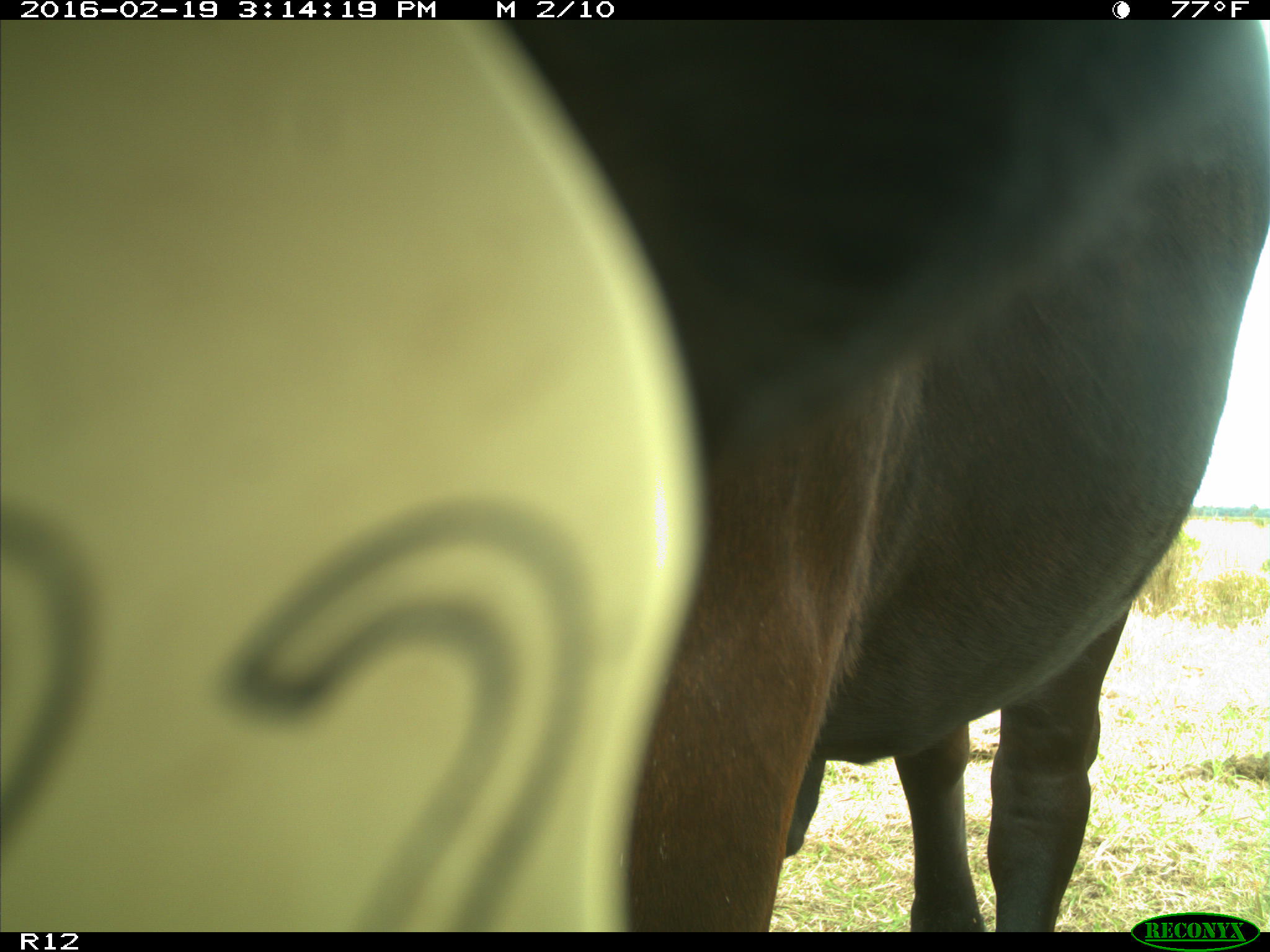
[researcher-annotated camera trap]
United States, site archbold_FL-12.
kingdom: Animalia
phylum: Chordata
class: Mammalia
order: Artiodactyla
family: Bovidae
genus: Bos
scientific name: Bos taurus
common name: domestic cow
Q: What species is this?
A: Bos taurus (domestic cow).